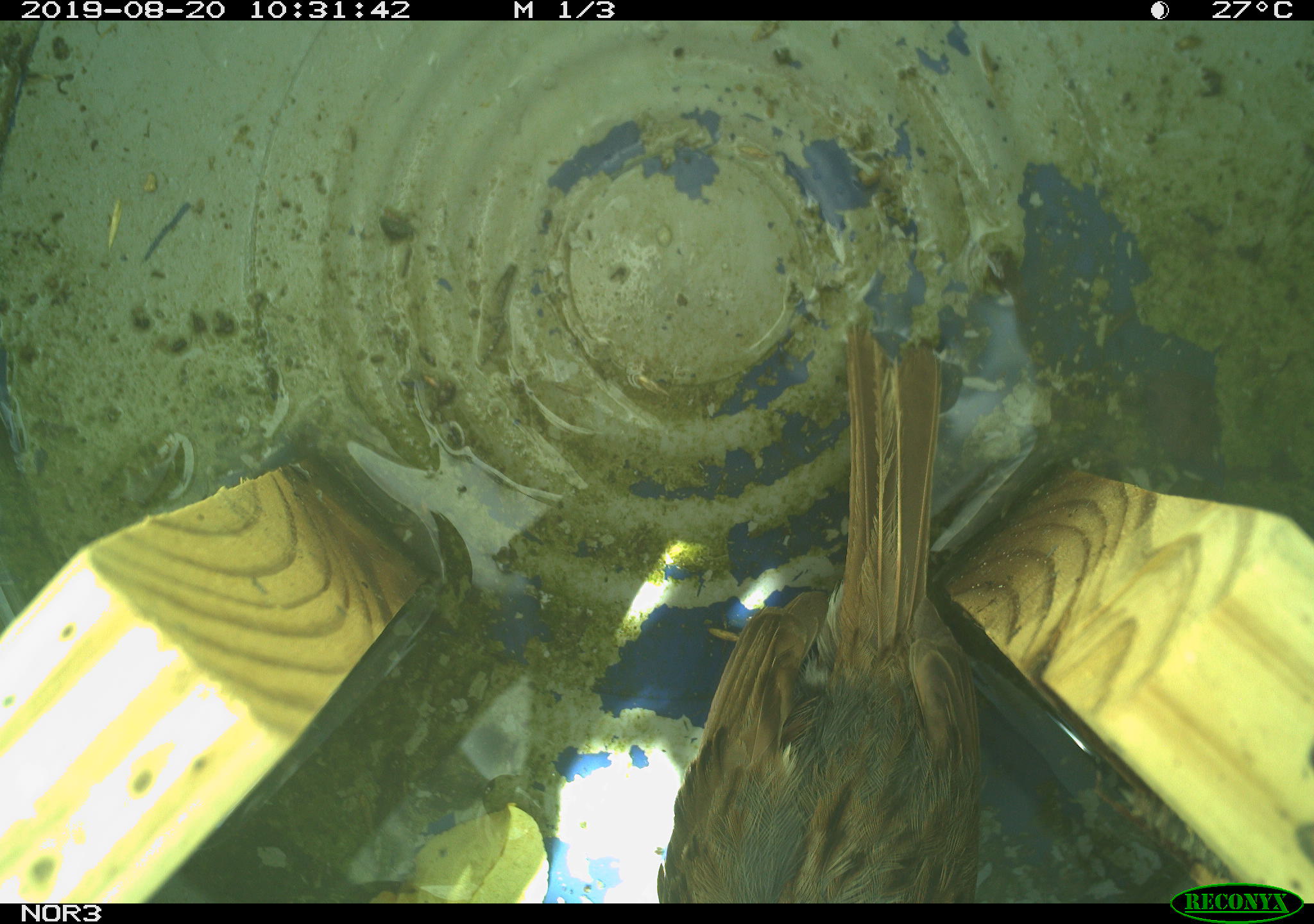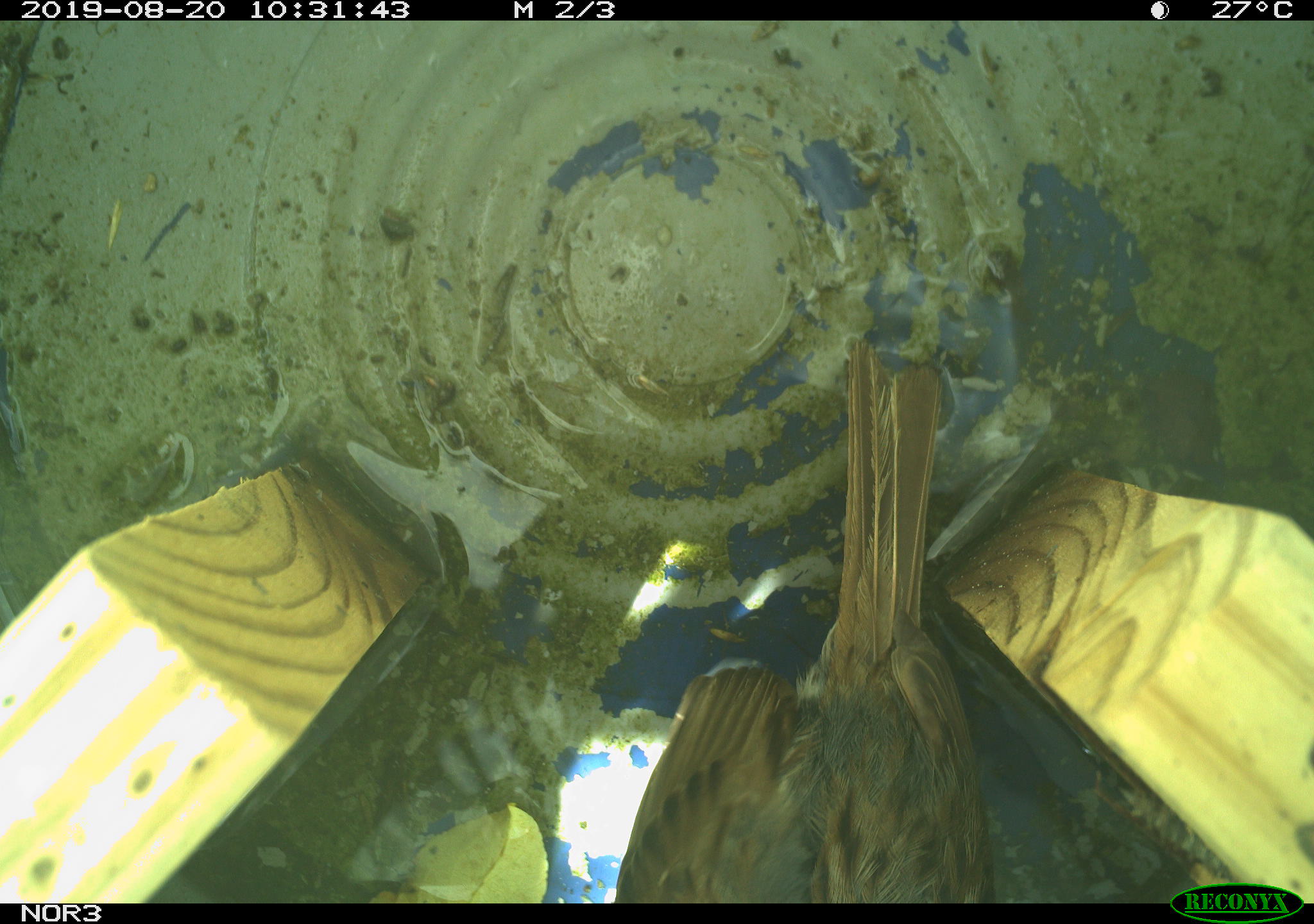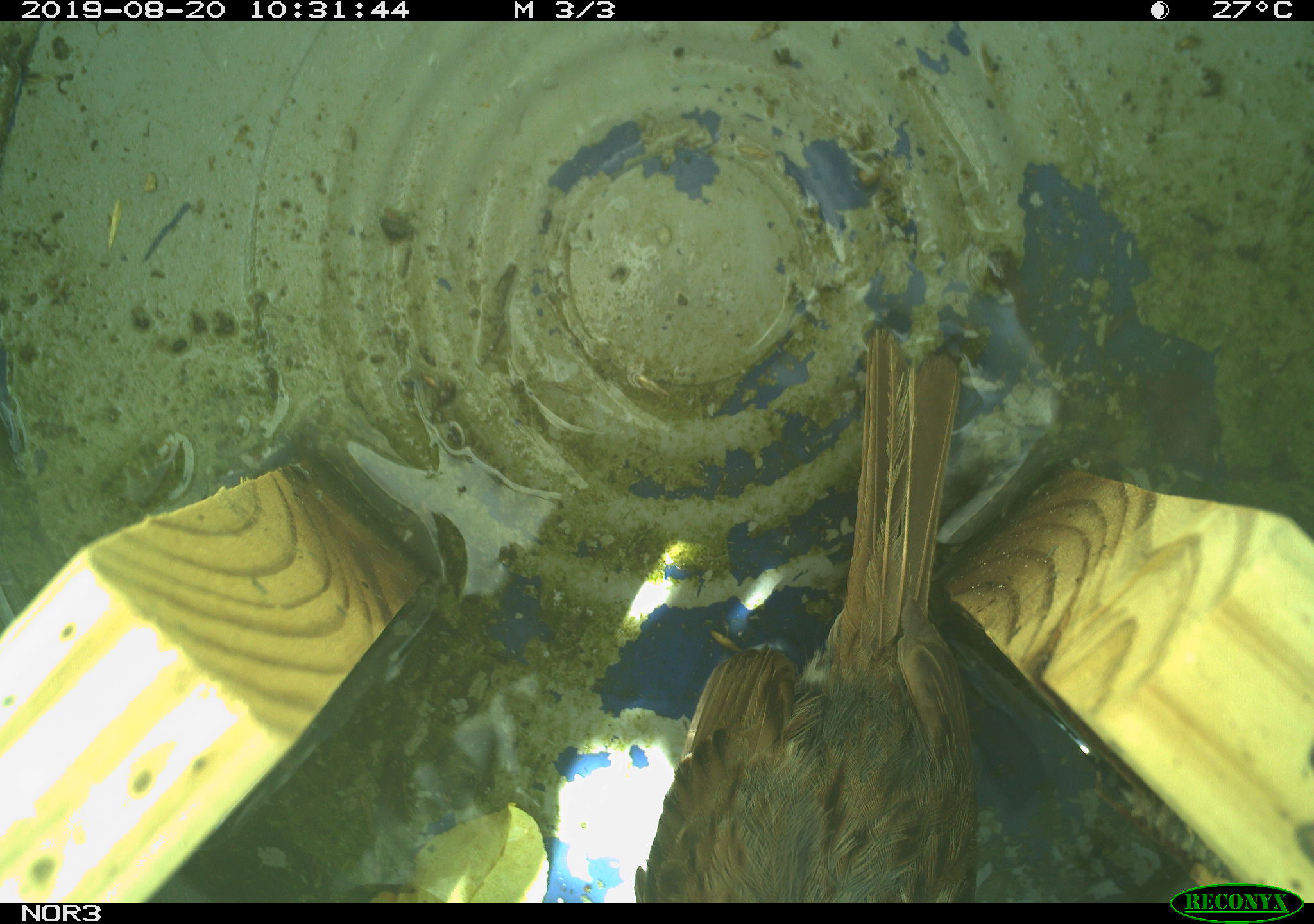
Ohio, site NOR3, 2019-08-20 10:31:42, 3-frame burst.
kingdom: Animalia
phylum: Chordata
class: Aves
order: Passeriformes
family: Passerellidae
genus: Melospiza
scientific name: Melospiza melodia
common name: song sparrow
Song sparrow (Melospiza melodia).